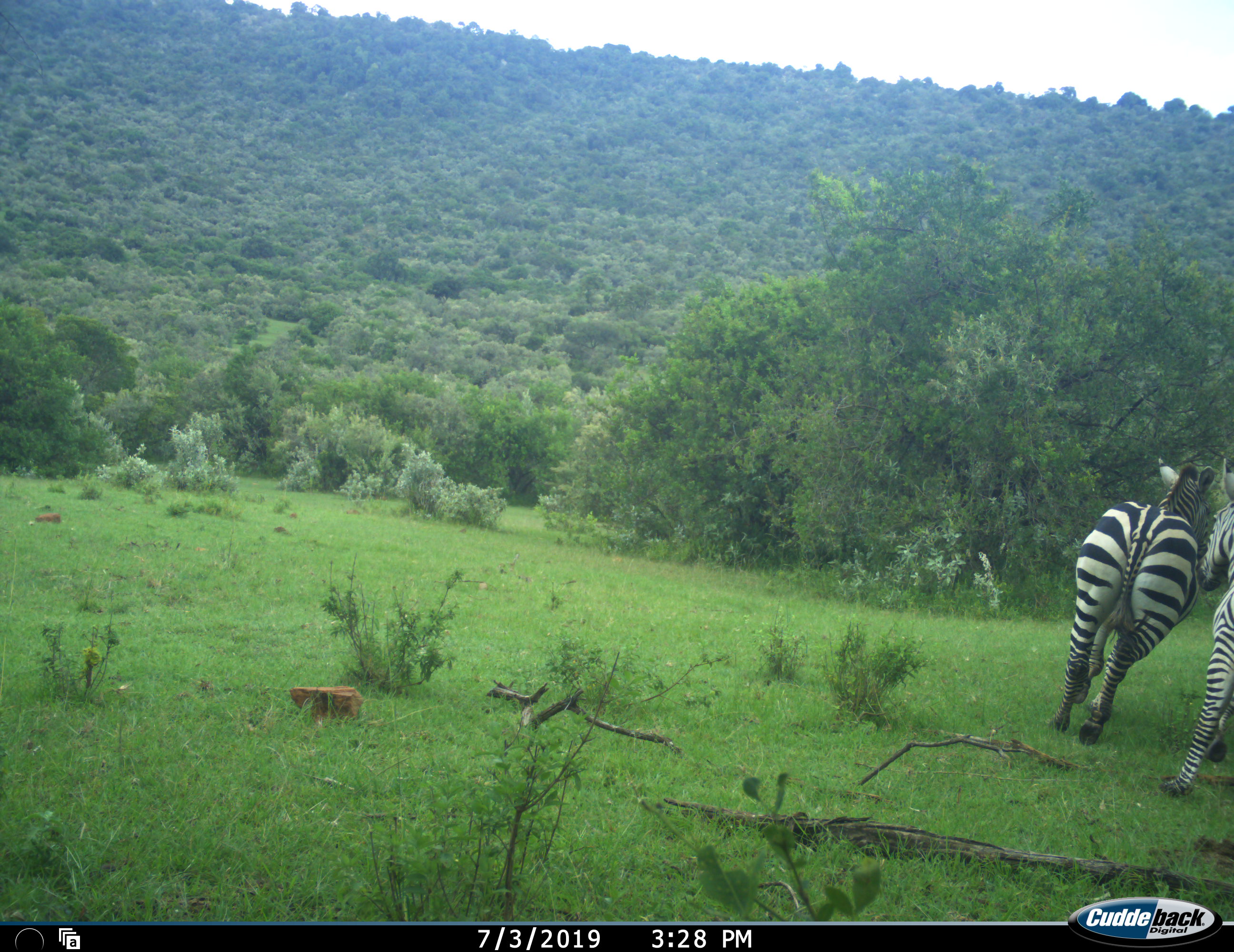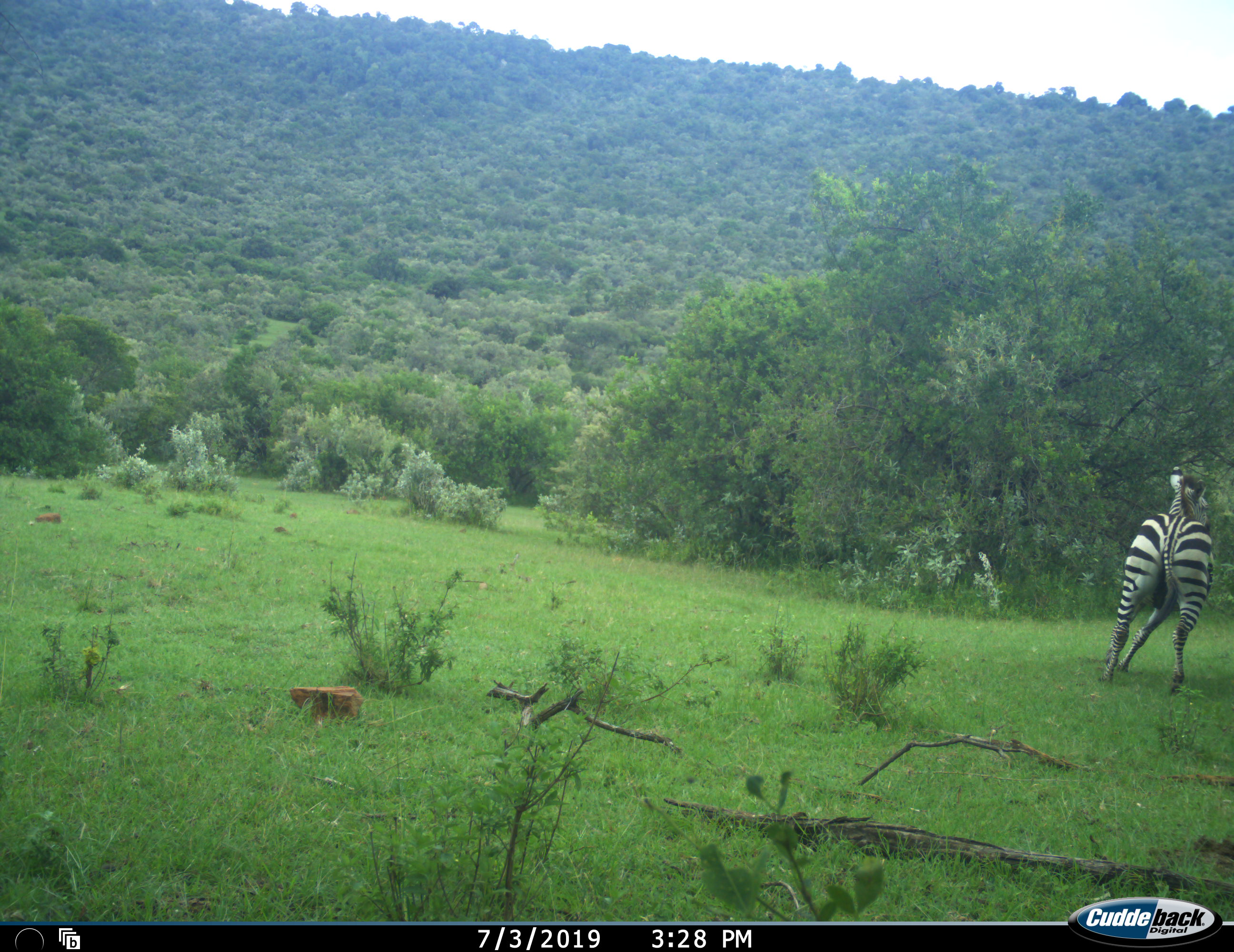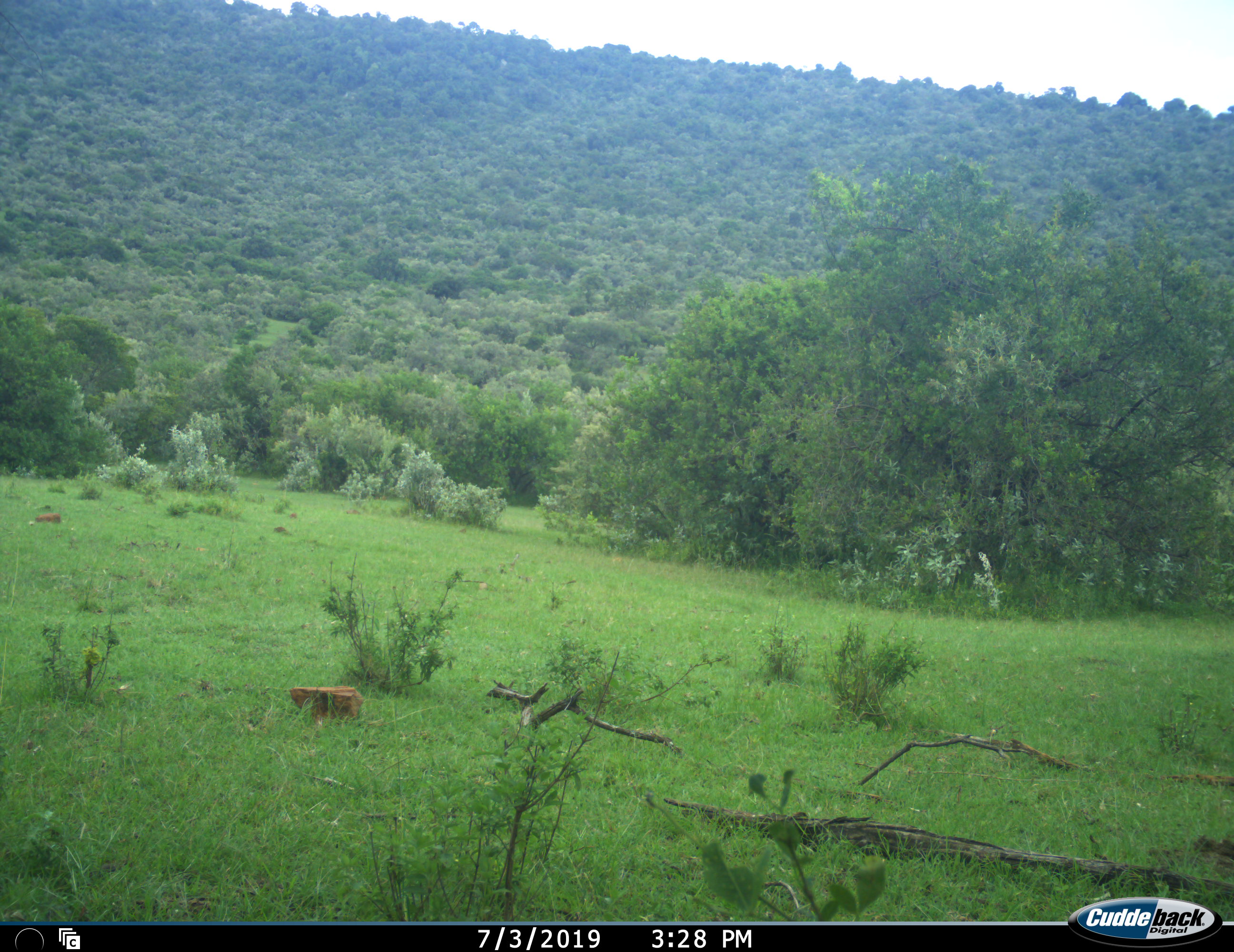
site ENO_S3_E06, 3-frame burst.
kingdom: Animalia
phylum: Chordata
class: Mammalia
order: Perissodactyla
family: Equidae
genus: Equus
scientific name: Equus quagga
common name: plains zebra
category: zebraplains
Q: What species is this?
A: Zebraplains (plains zebra) (Equus quagga).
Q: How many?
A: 2.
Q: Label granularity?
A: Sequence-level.